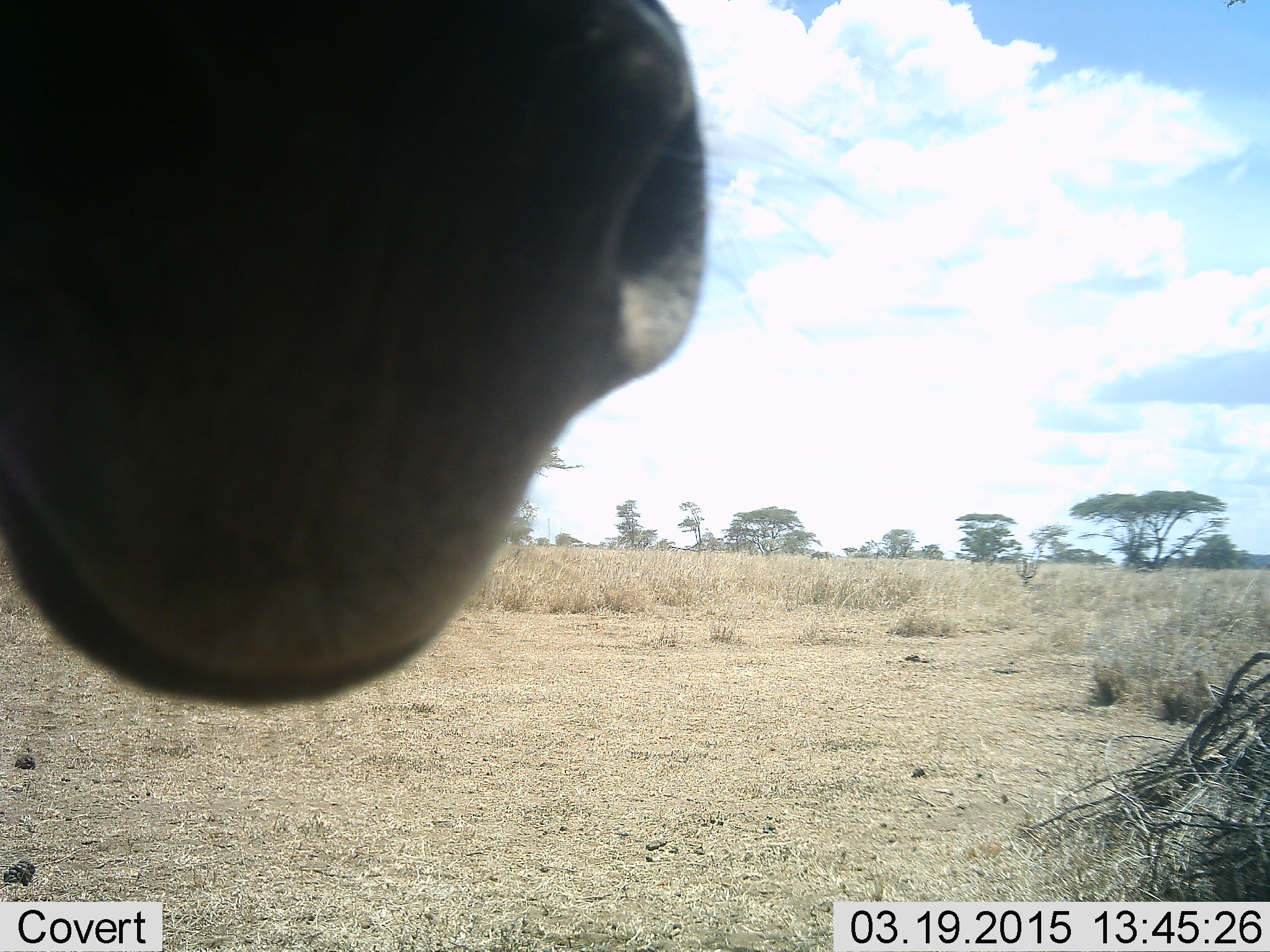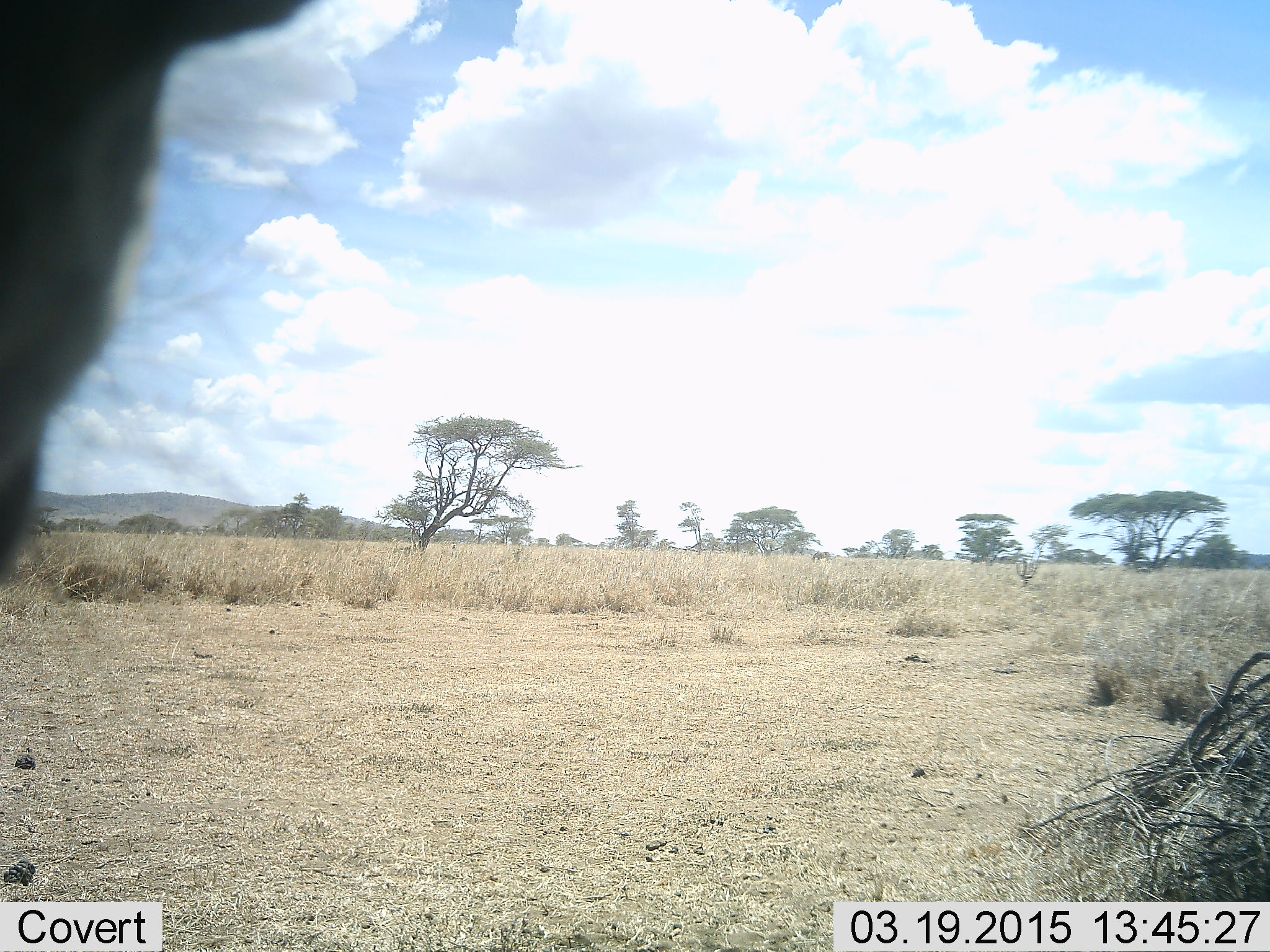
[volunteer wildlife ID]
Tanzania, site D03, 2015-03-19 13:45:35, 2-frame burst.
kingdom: Animalia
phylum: Chordata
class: Mammalia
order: Perissodactyla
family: Equidae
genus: Equus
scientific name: Equus quagga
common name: plains zebra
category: zebra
Zebra (plains zebra) (Equus quagga), count 1. Behavior (volunteer vote fractions): standing 100%, resting 0%, moving 0%, interacting 0%. Young present (vote fraction): 0%. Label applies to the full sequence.